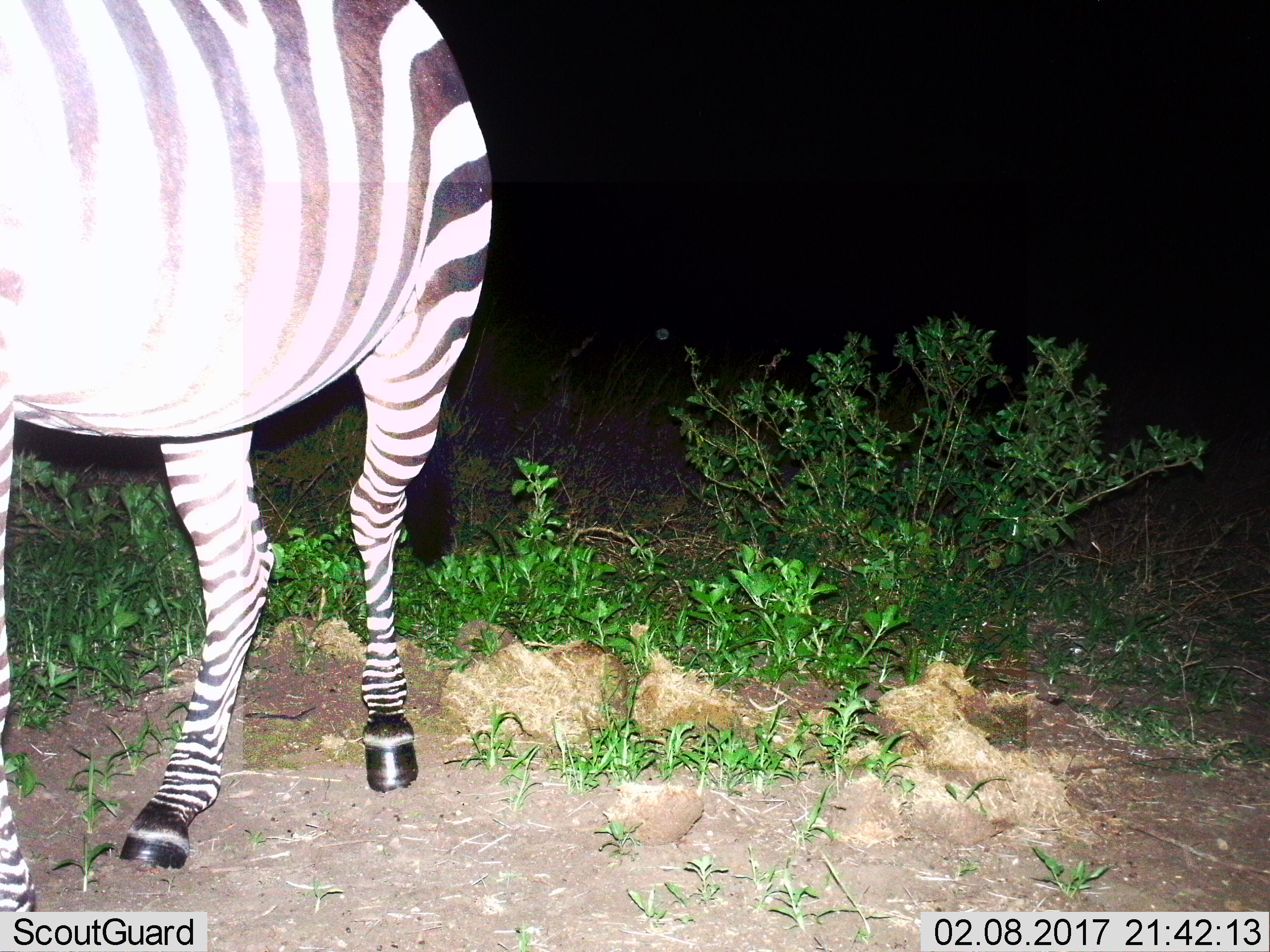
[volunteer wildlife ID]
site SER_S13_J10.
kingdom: Animalia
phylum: Chordata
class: Mammalia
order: Perissodactyla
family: Equidae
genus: Equus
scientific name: Equus quagga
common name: plains zebra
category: zebraplains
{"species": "zebraplains (plains zebra) (Equus quagga)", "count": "1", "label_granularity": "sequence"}